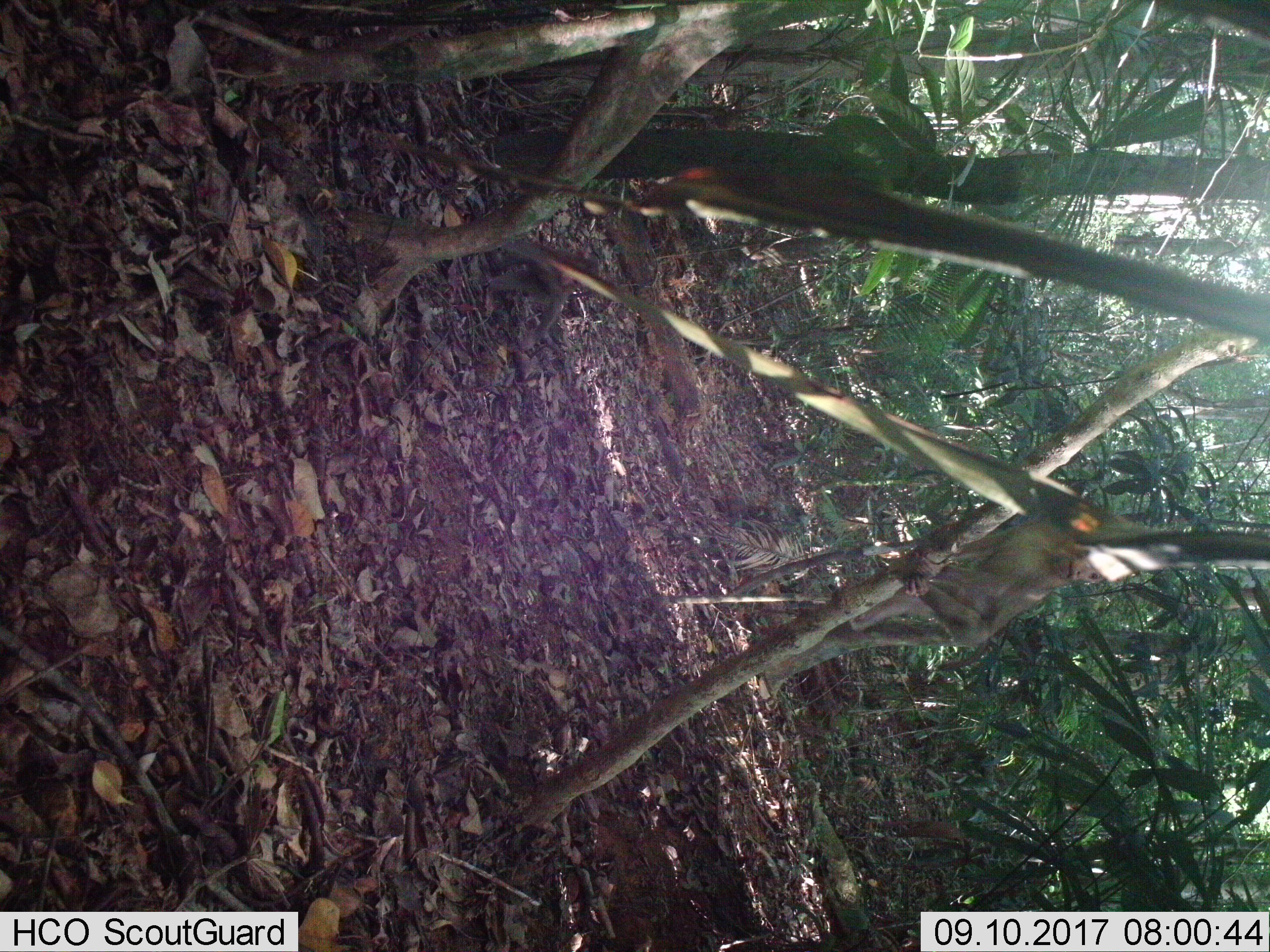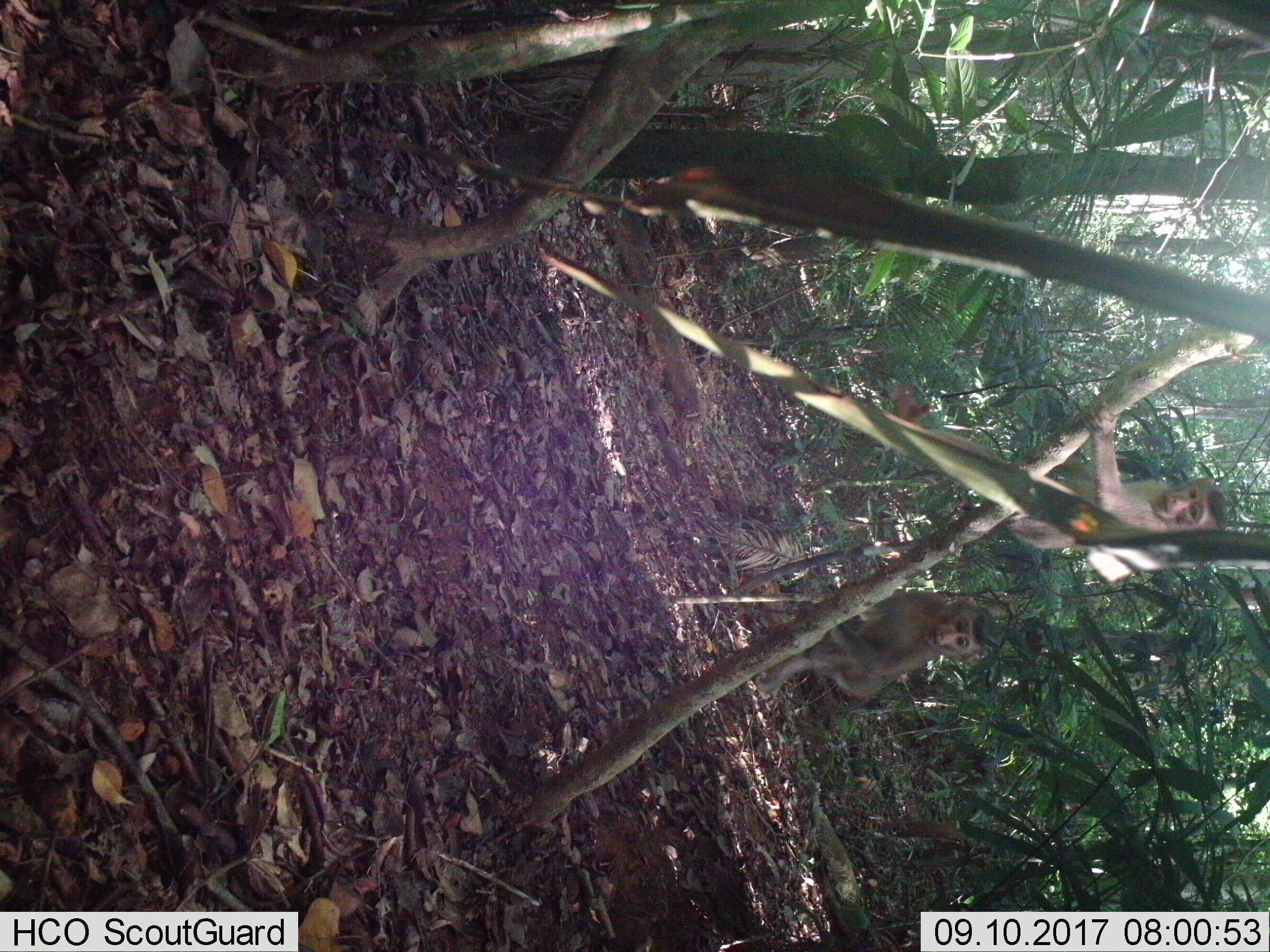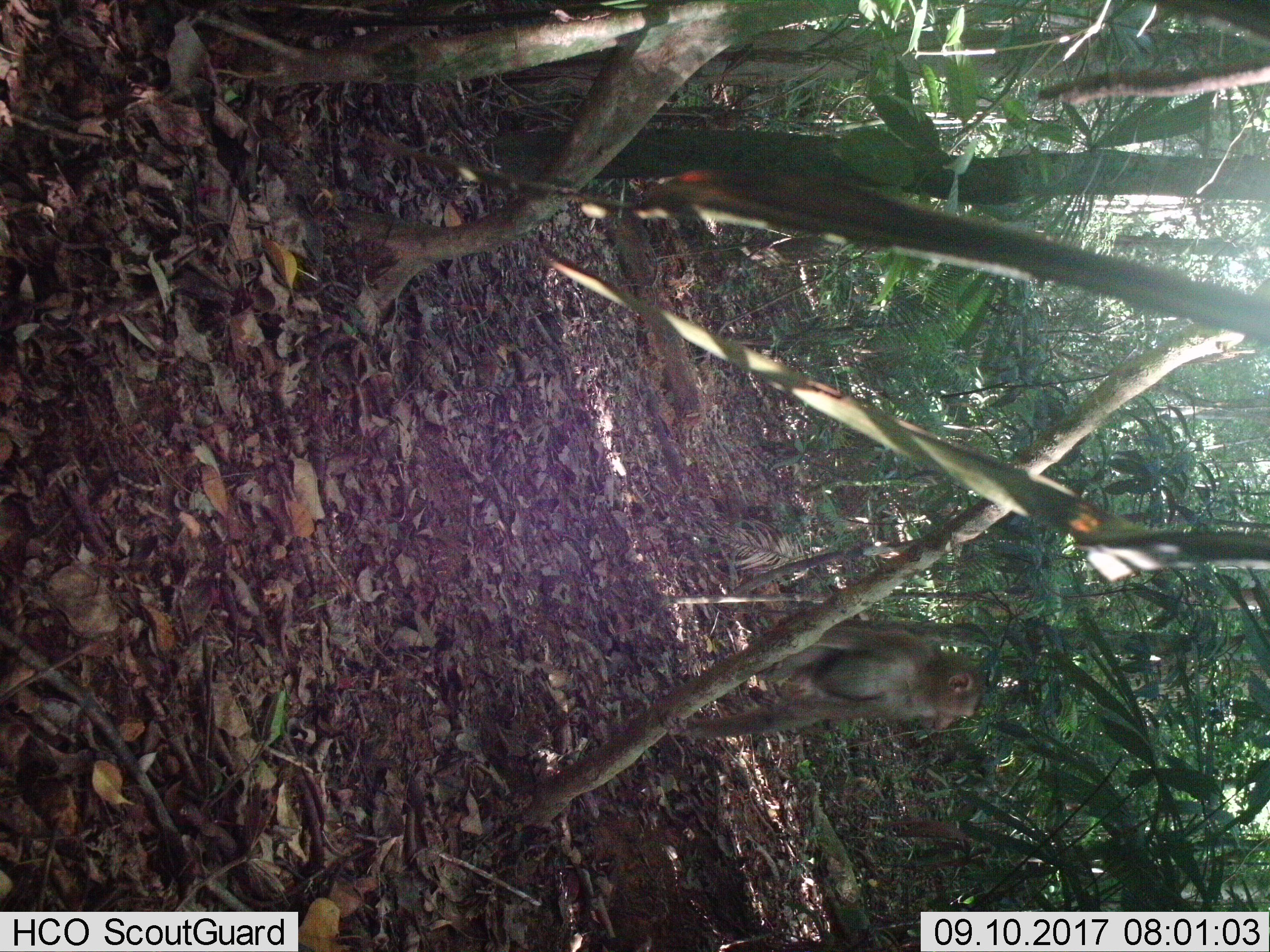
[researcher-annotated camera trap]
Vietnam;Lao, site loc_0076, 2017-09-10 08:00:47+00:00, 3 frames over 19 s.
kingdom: Animalia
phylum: Chordata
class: Mammalia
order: Primates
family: Cercopithecidae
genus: Macaca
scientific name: Macaca nemestrina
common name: pig-tailed macaque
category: pig tailed macaque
Pig tailed macaque (pig-tailed macaque) (Macaca nemestrina). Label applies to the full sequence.